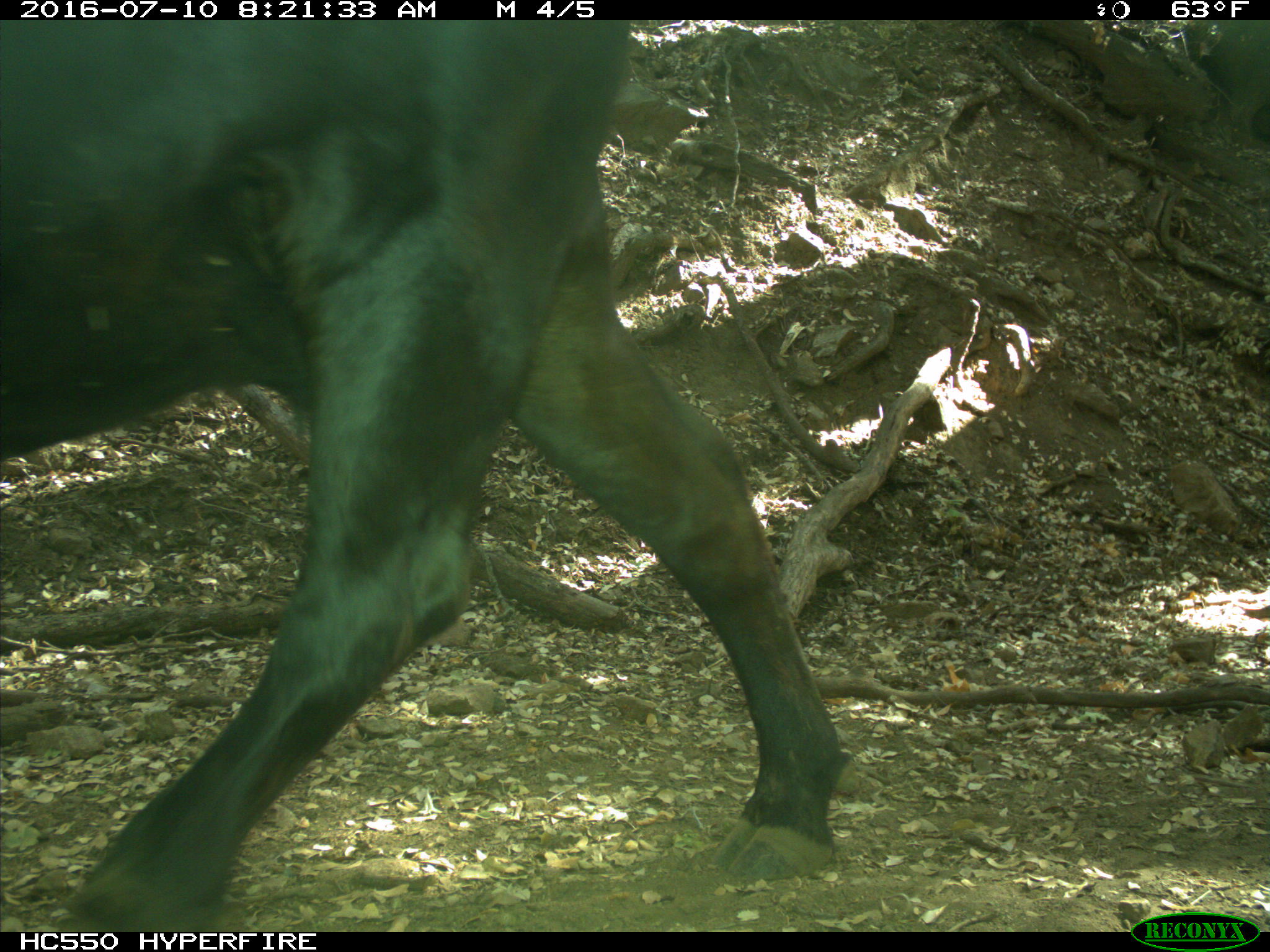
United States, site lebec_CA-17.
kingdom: Animalia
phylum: Chordata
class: Mammalia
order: Artiodactyla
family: Bovidae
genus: Bos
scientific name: Bos taurus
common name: domestic cow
Bos taurus (domestic cow).